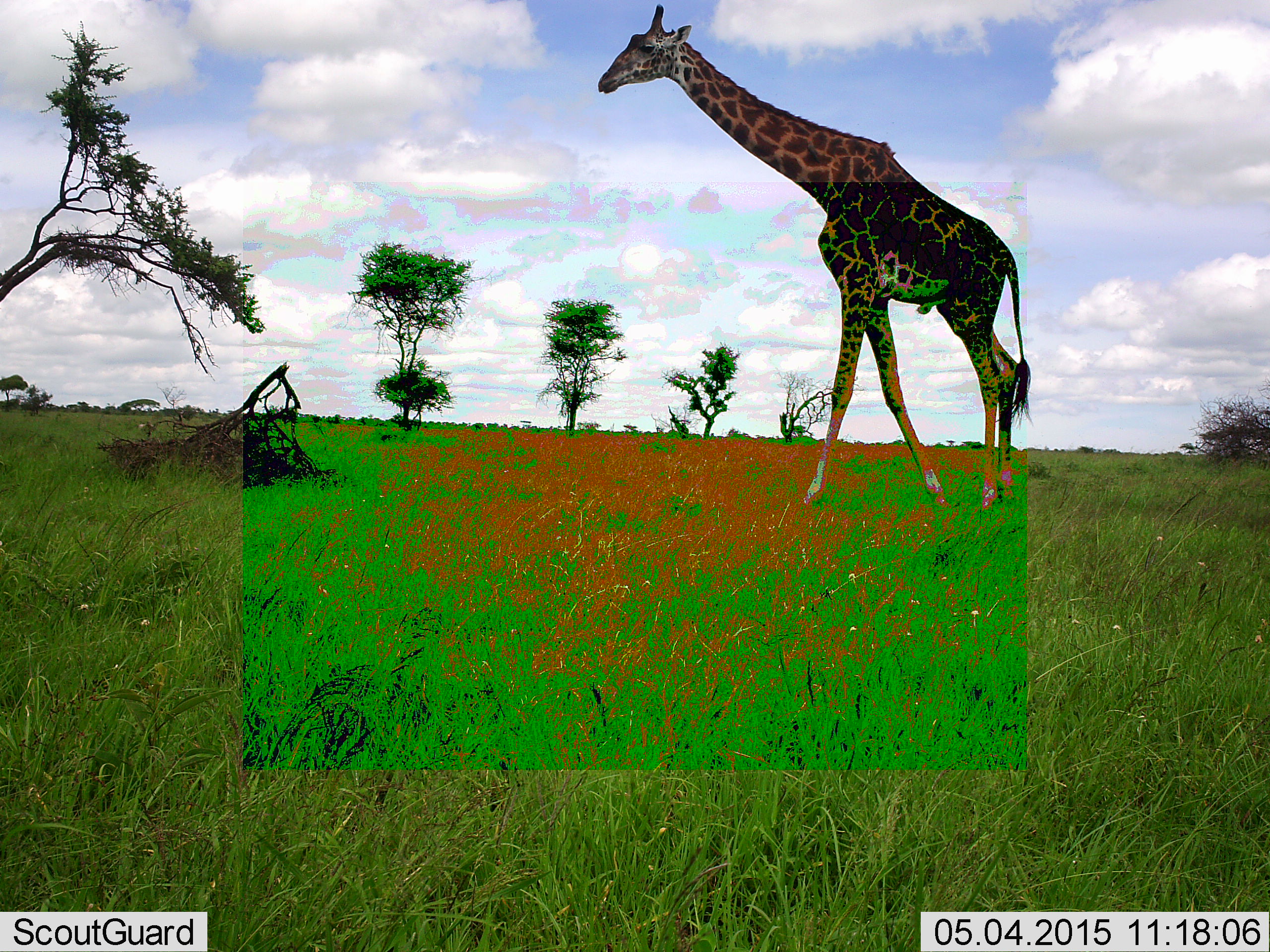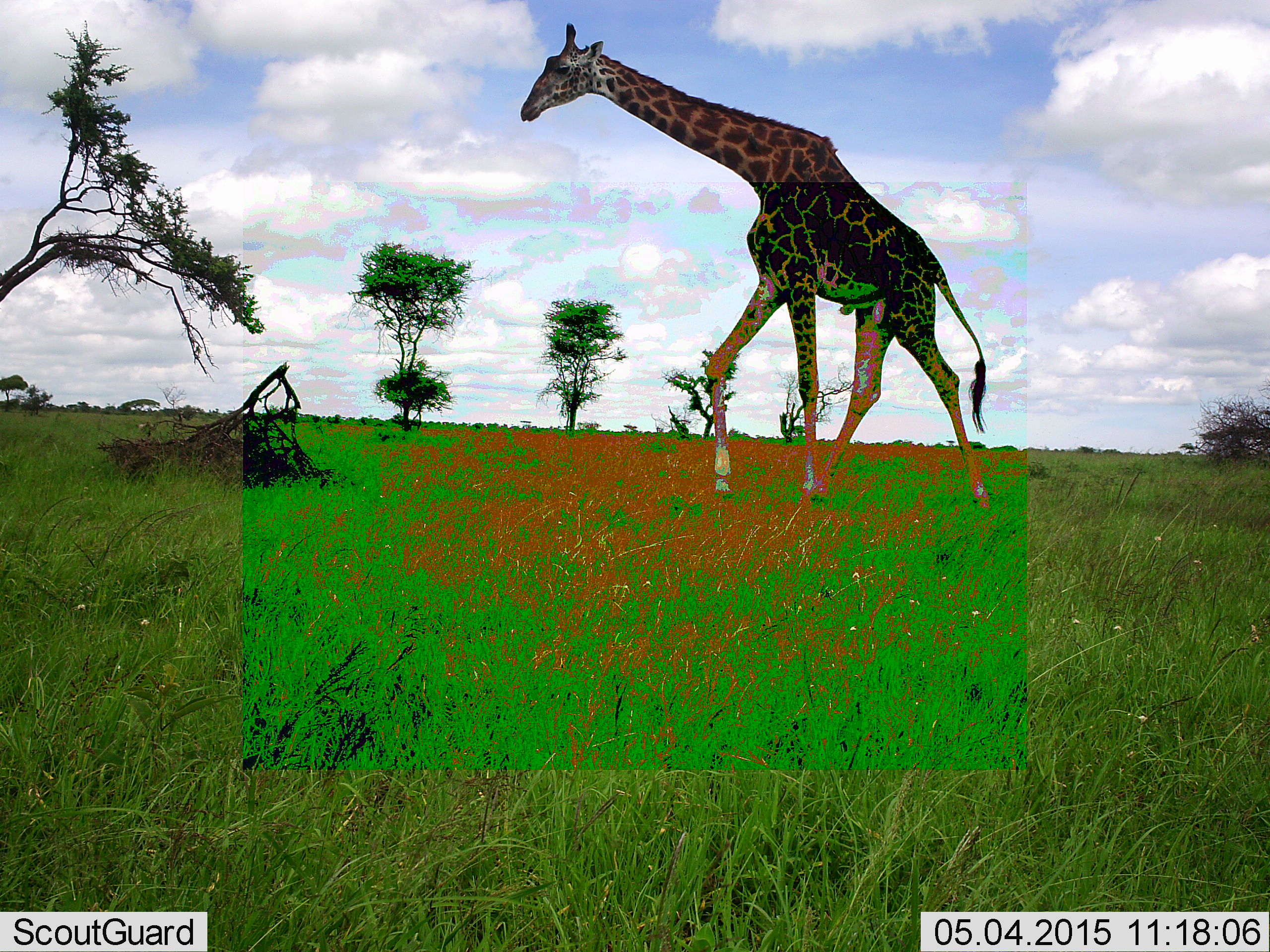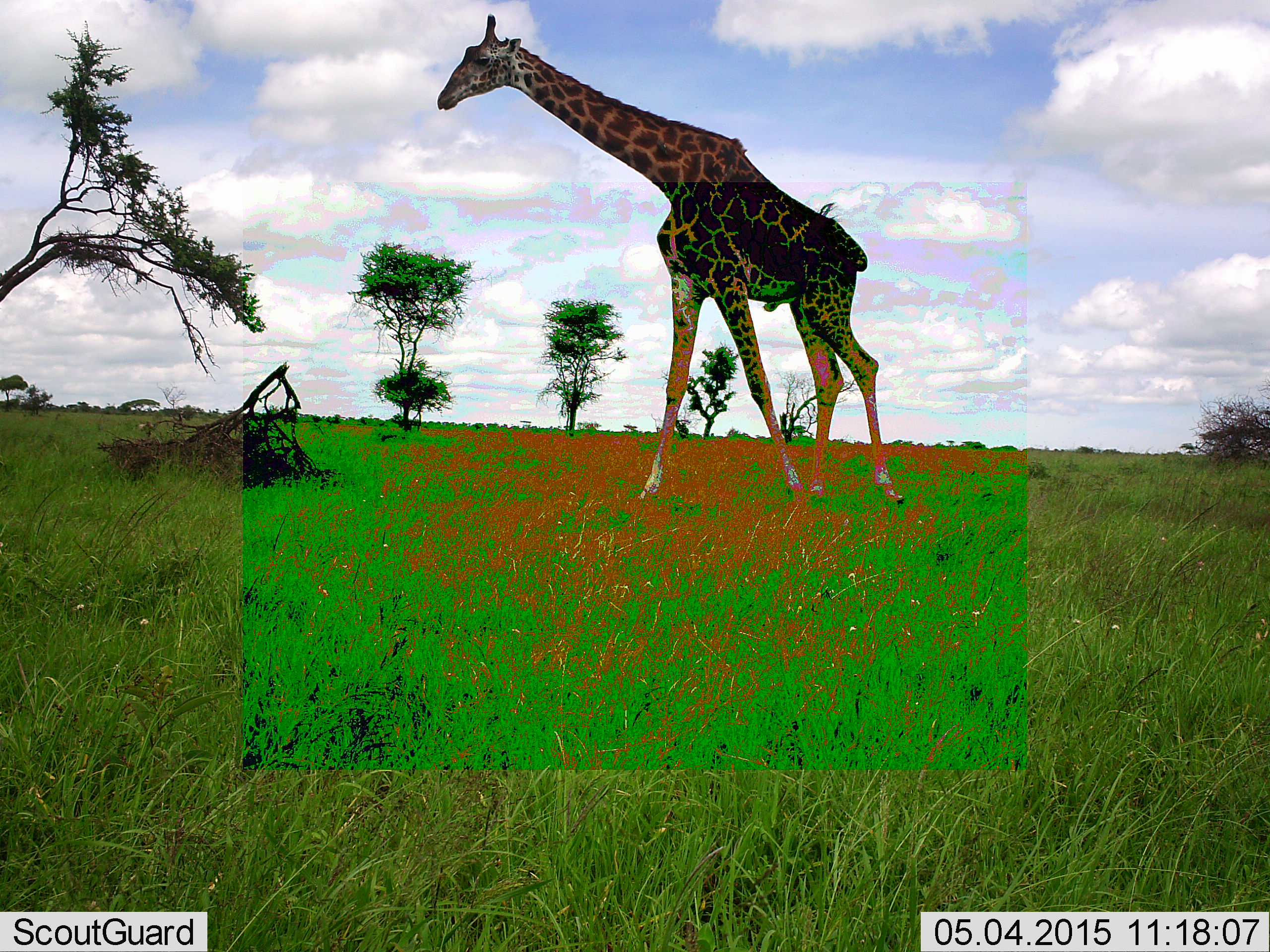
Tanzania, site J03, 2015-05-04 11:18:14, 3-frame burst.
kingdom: Animalia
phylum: Chordata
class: Mammalia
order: Artiodactyla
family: Giraffidae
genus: Giraffa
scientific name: Giraffa camelopardalis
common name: giraffe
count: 1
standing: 0%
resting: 0%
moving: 100%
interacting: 0%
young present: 0%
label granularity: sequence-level